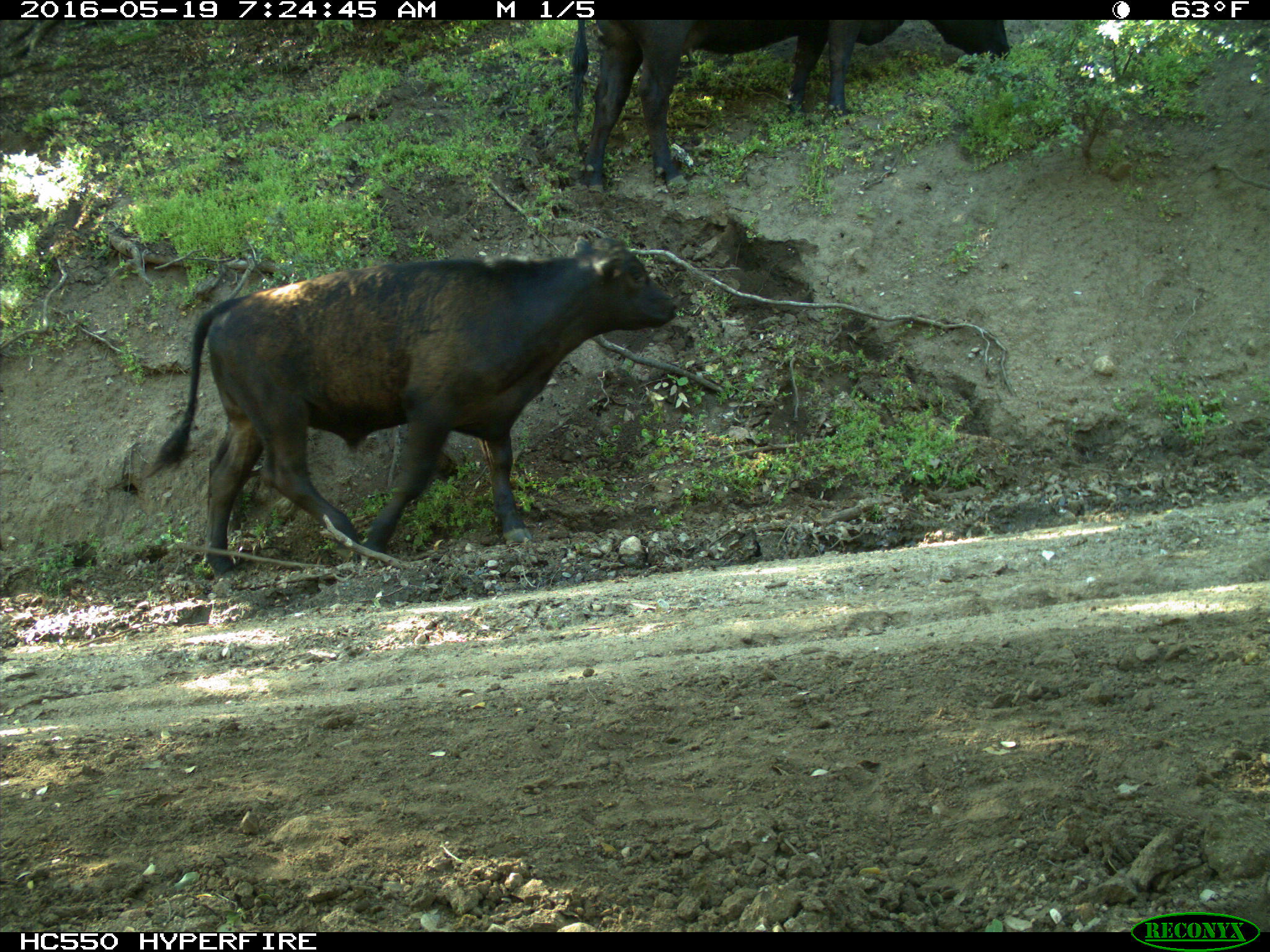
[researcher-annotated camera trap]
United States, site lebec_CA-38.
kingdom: Animalia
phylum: Chordata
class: Mammalia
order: Artiodactyla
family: Bovidae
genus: Bos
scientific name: Bos taurus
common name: domestic cow